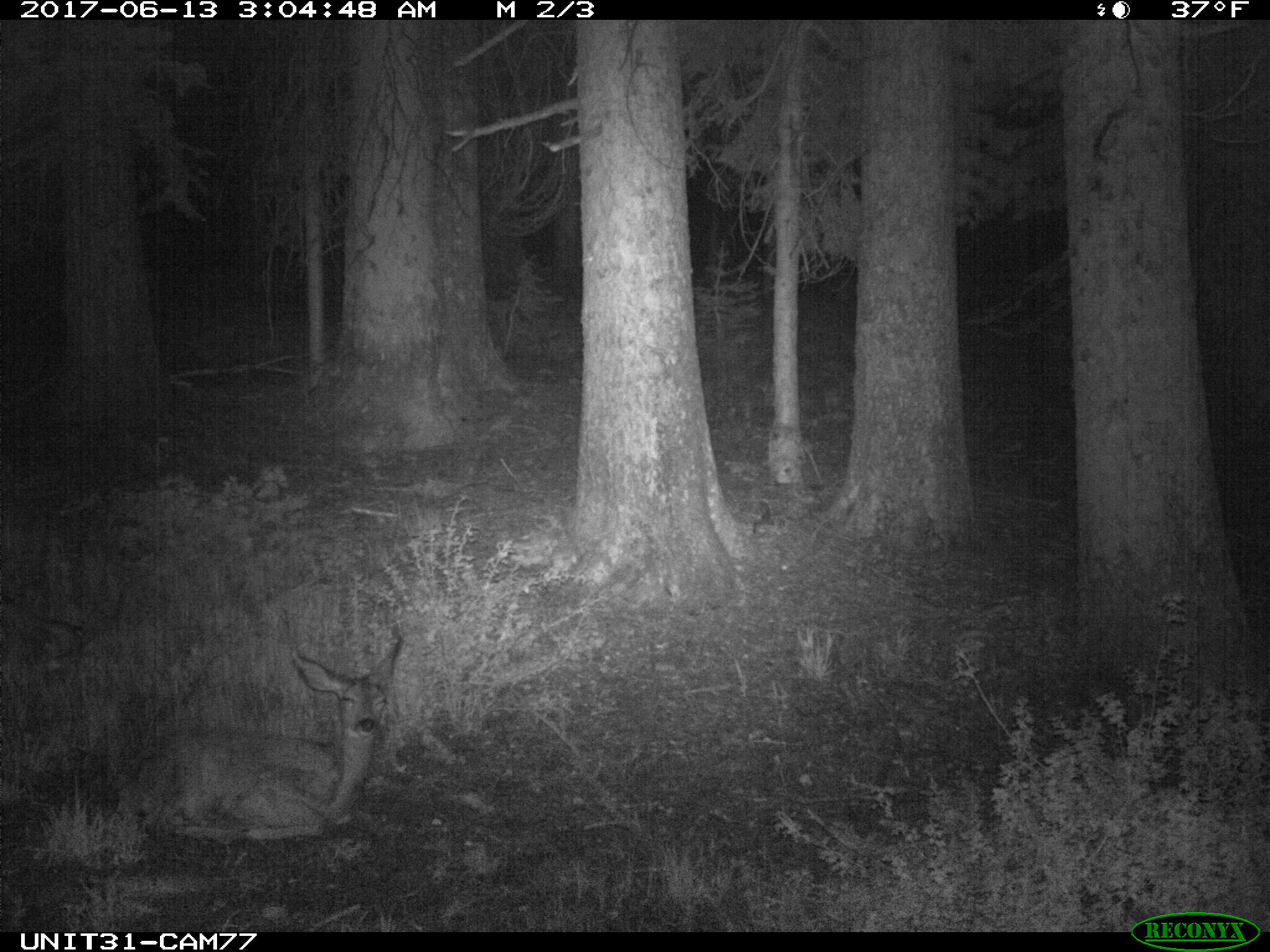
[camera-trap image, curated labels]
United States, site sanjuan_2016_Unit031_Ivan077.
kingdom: Animalia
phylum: Chordata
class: Mammalia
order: Artiodactyla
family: Cervidae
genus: Odocoileus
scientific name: Odocoileus hemionus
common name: mule deer